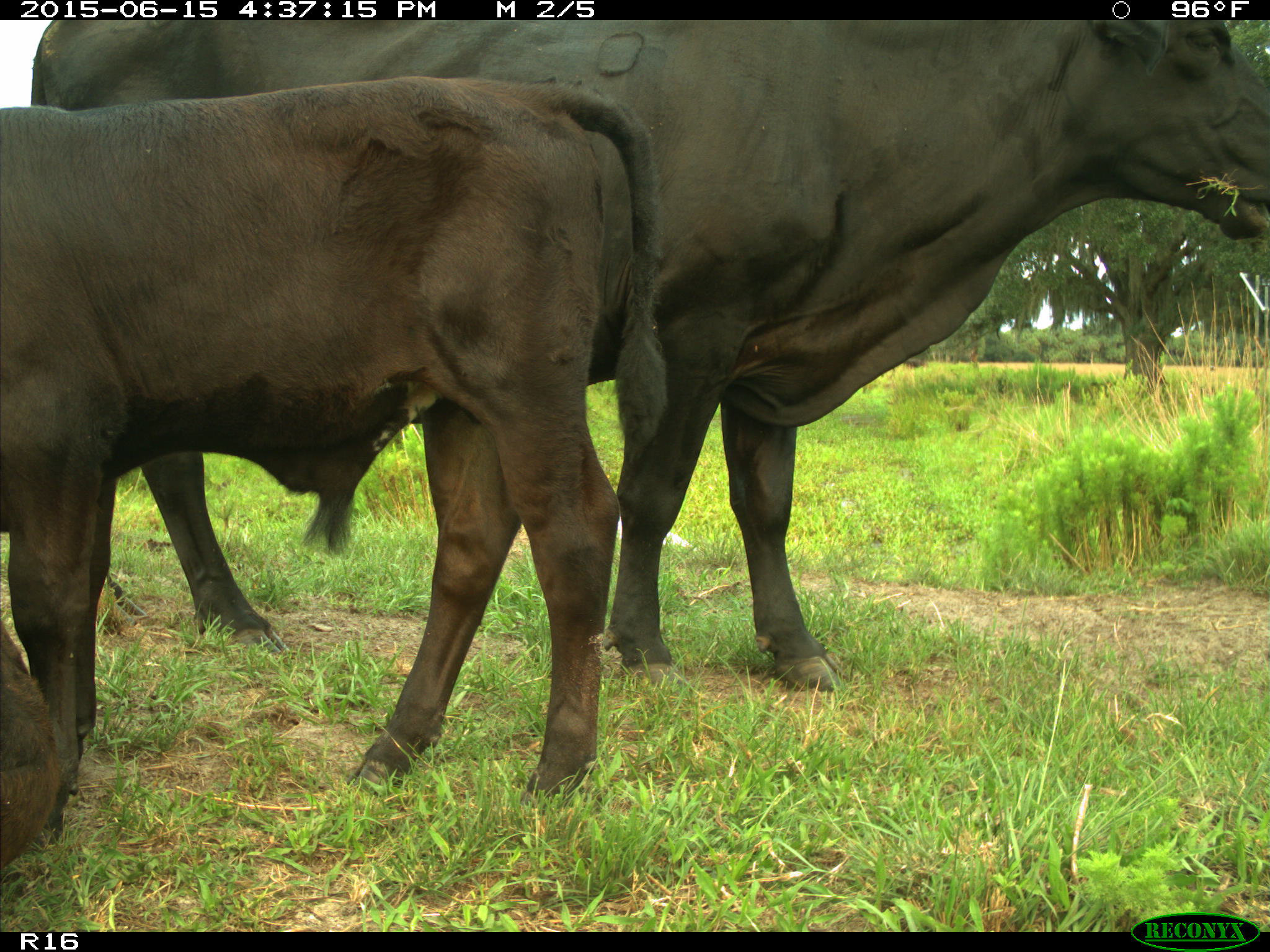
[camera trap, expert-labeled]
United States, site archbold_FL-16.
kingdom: Animalia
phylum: Chordata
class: Mammalia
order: Artiodactyla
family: Bovidae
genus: Bos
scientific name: Bos taurus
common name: domestic cow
Bos taurus (domestic cow).